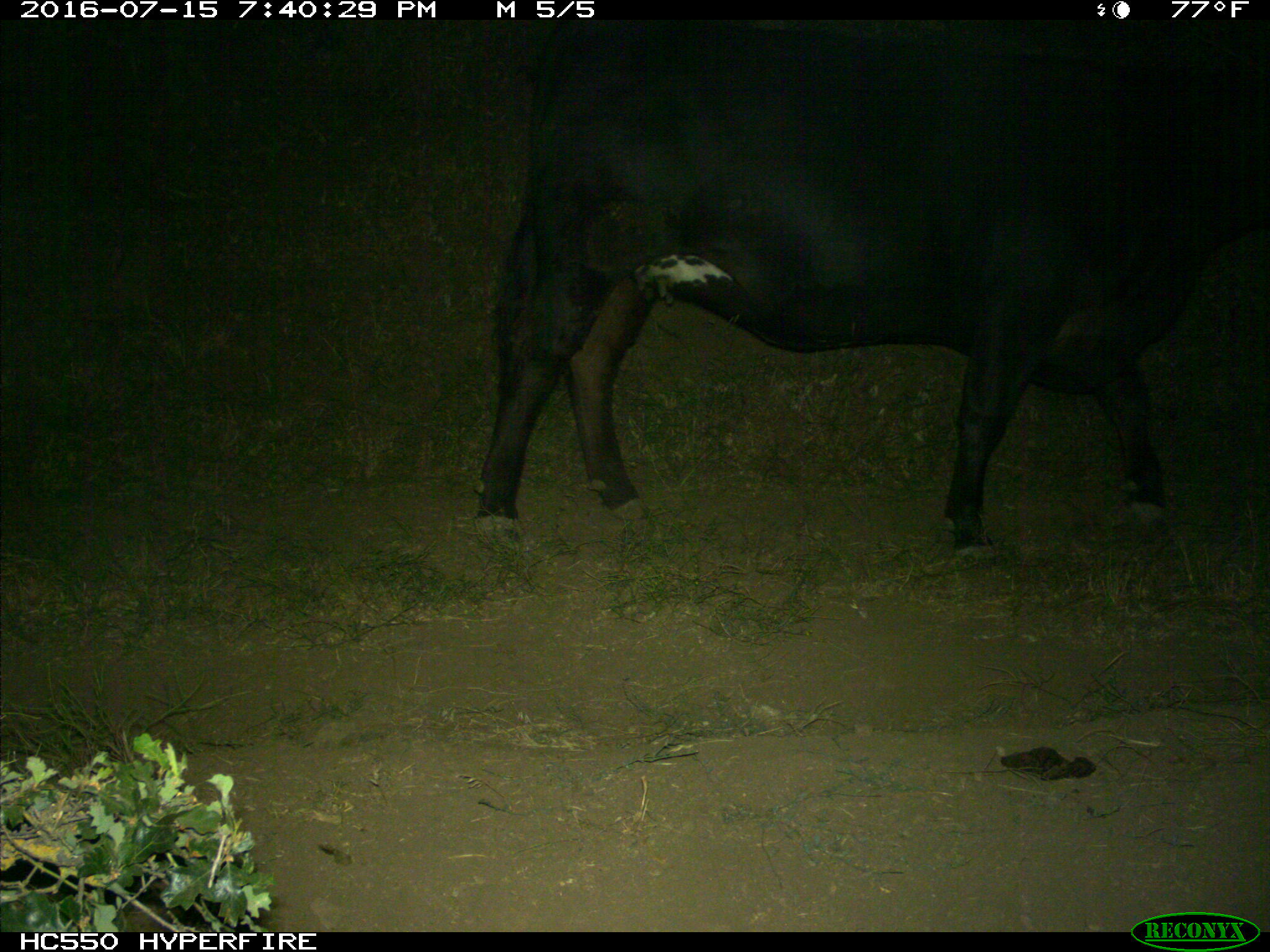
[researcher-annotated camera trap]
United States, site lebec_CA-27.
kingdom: Animalia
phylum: Chordata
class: Mammalia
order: Artiodactyla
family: Bovidae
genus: Bos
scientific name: Bos taurus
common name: domestic cow